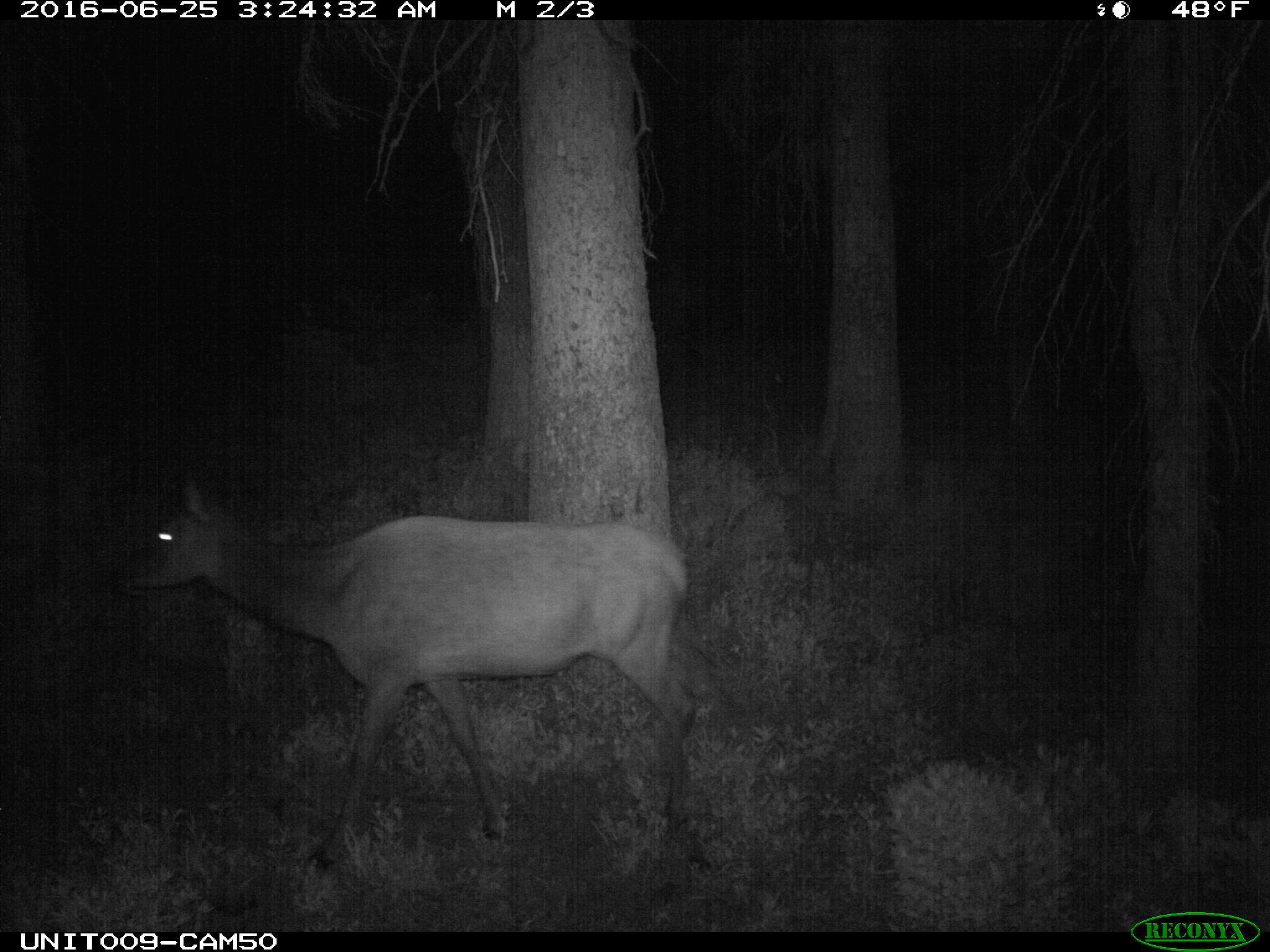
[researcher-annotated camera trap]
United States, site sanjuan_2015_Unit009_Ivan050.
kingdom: Animalia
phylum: Chordata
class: Mammalia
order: Artiodactyla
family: Cervidae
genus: Cervus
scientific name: Cervus elaphus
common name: red deer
Cervus elaphus (red deer).